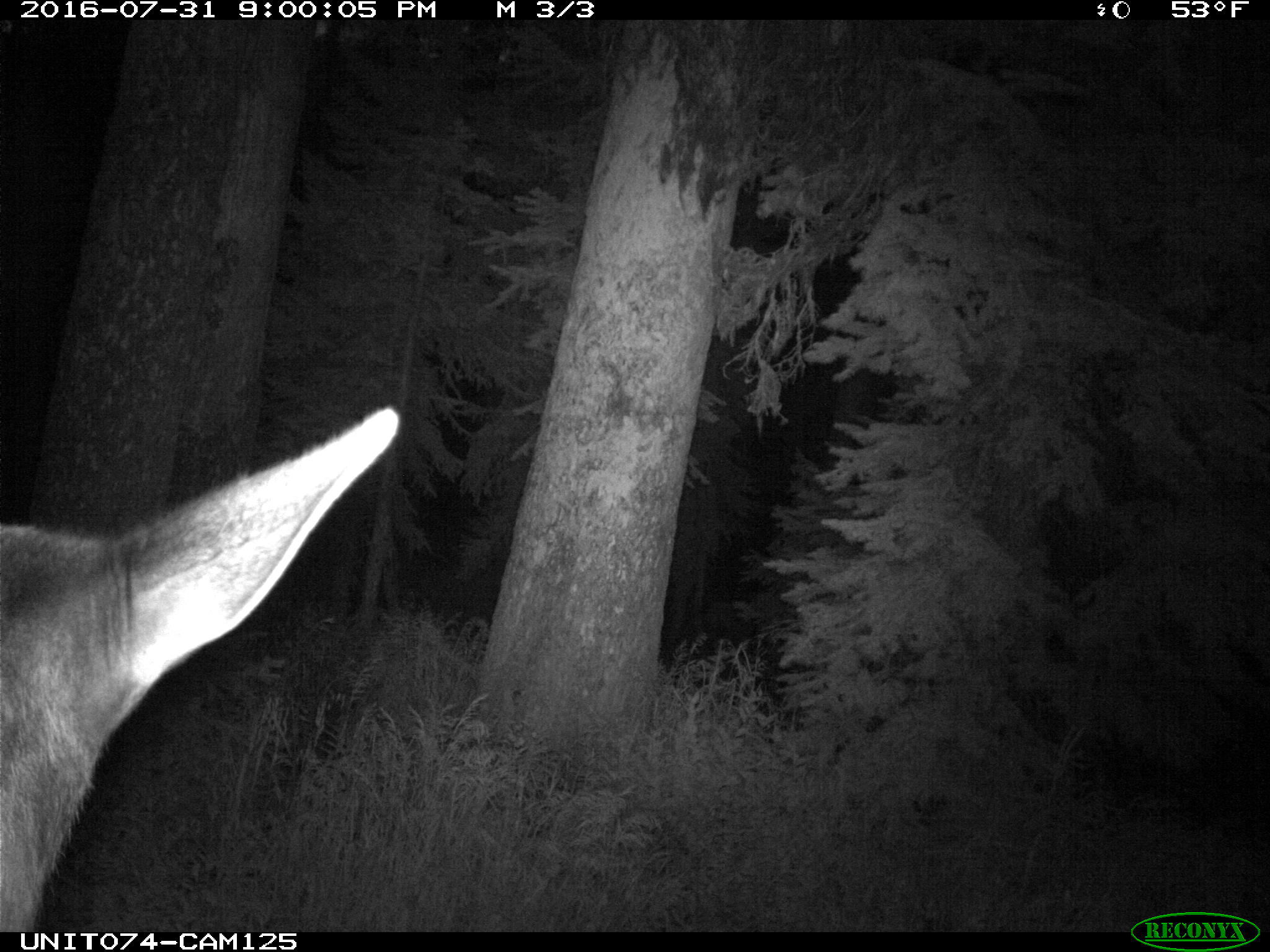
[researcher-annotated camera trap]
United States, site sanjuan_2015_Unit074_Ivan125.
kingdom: Animalia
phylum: Chordata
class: Mammalia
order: Artiodactyla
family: Cervidae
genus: Cervus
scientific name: Cervus elaphus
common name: red deer